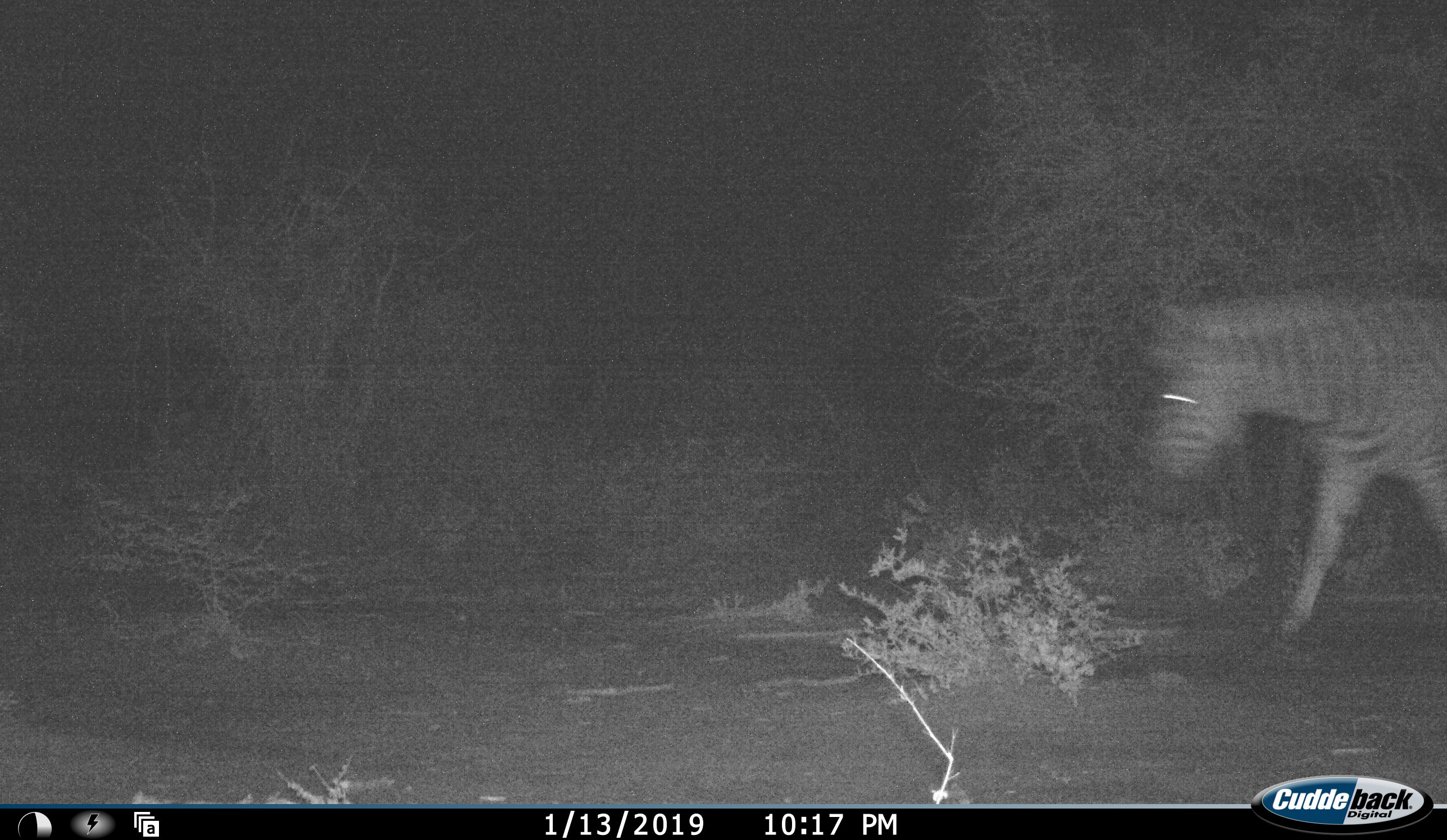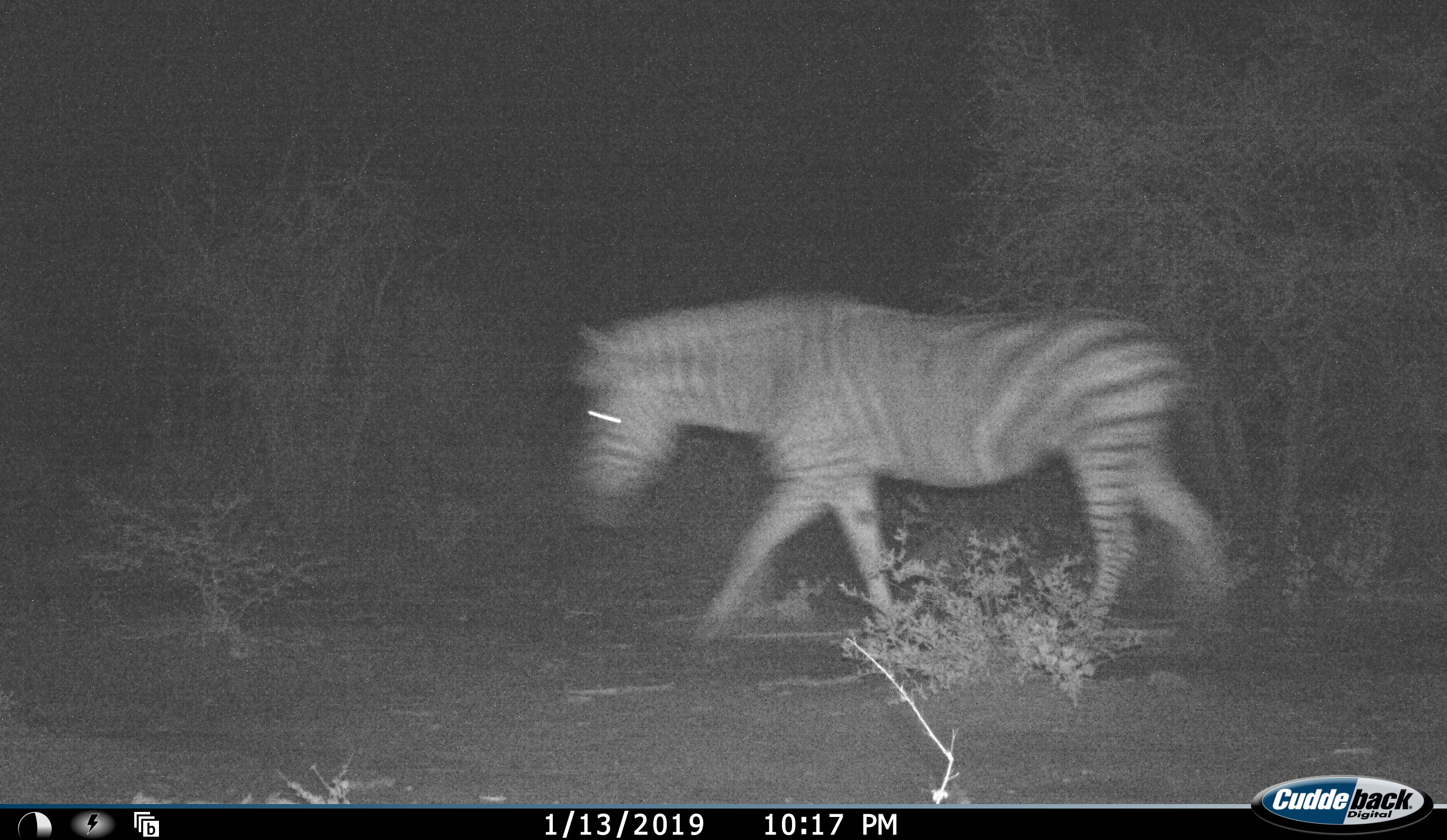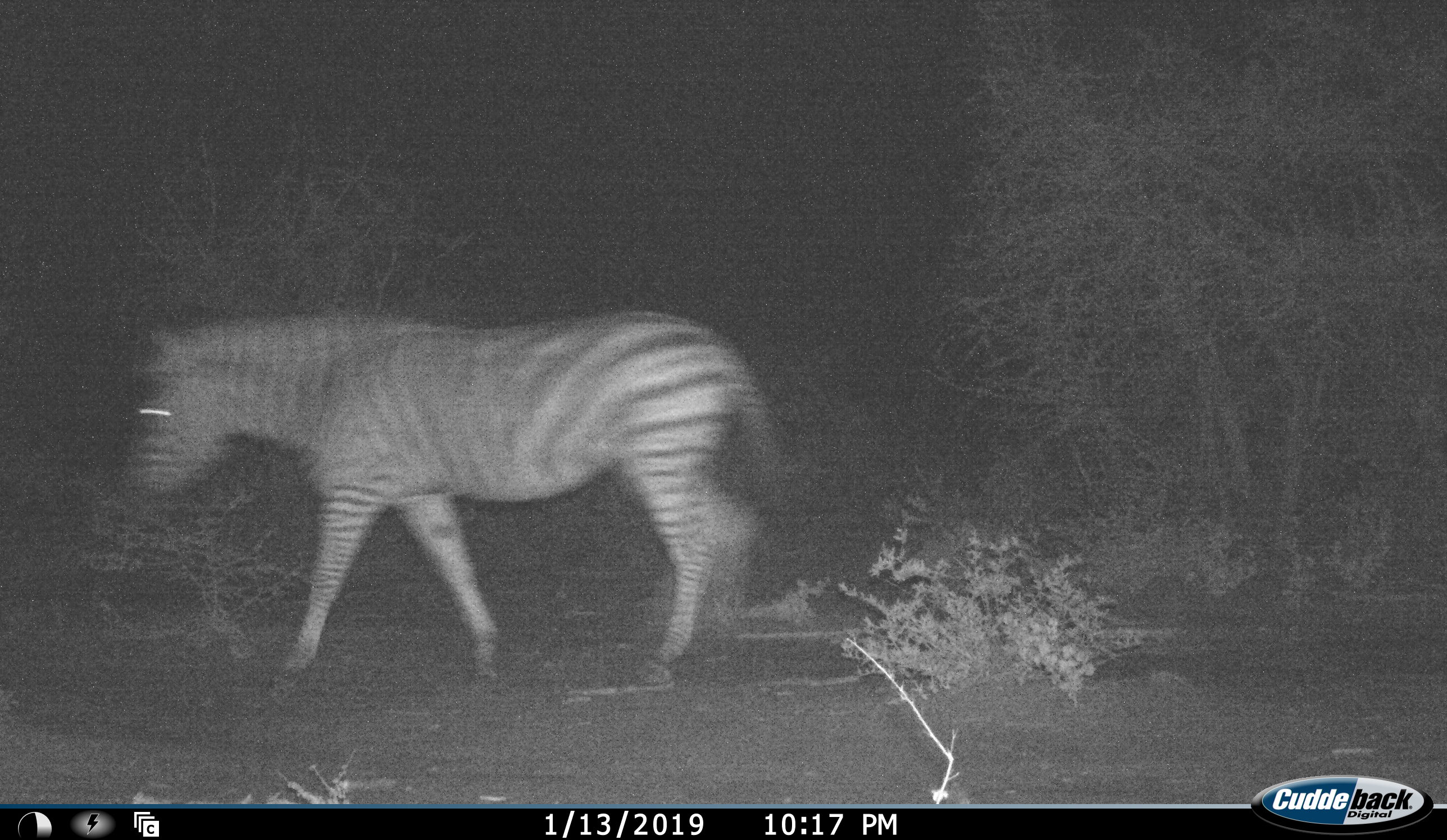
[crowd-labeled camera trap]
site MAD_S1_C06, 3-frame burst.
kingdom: Animalia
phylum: Chordata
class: Mammalia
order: Perissodactyla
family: Equidae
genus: Equus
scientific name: Equus quagga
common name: plains zebra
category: zebraplains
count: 1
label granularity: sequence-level